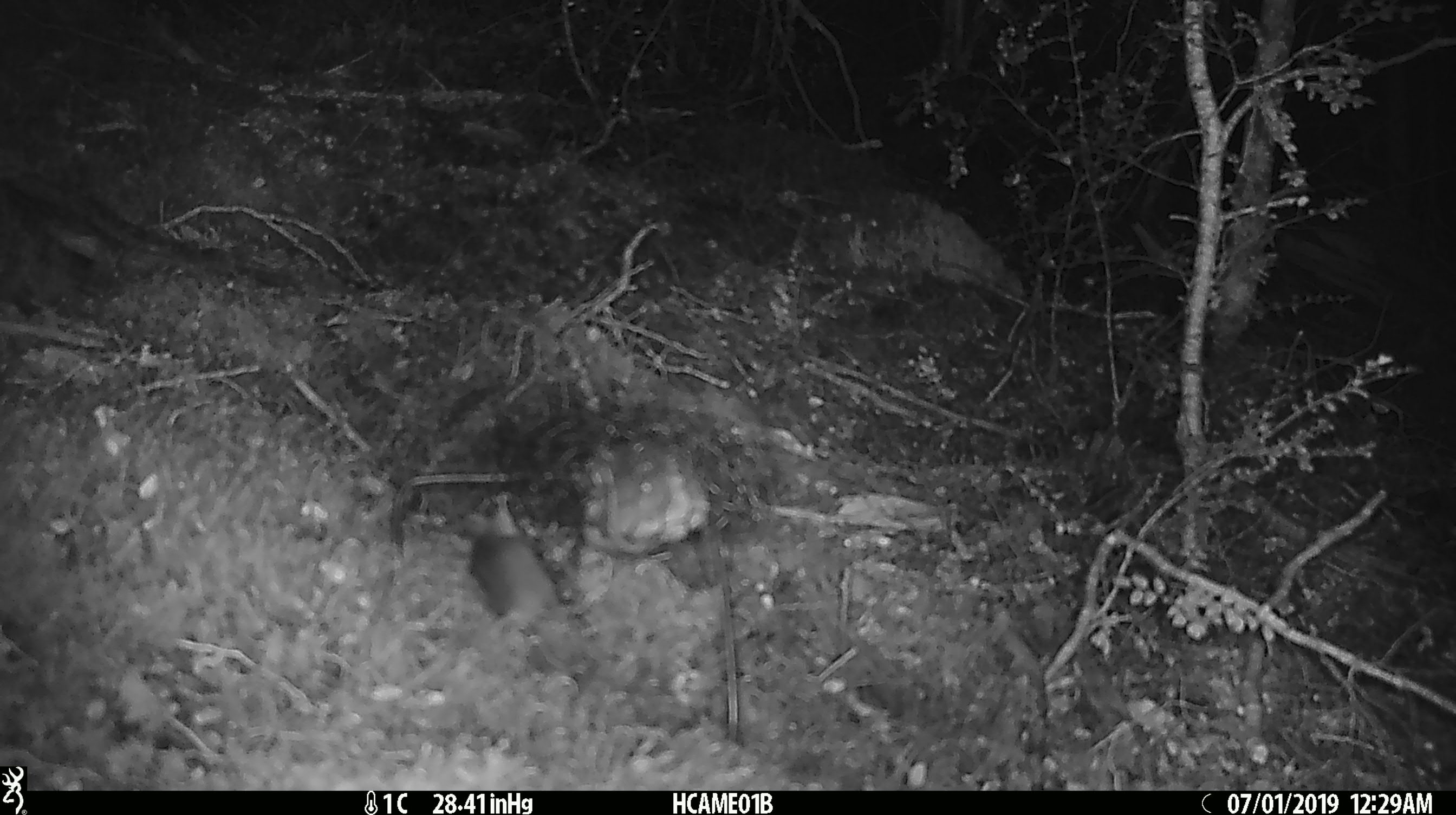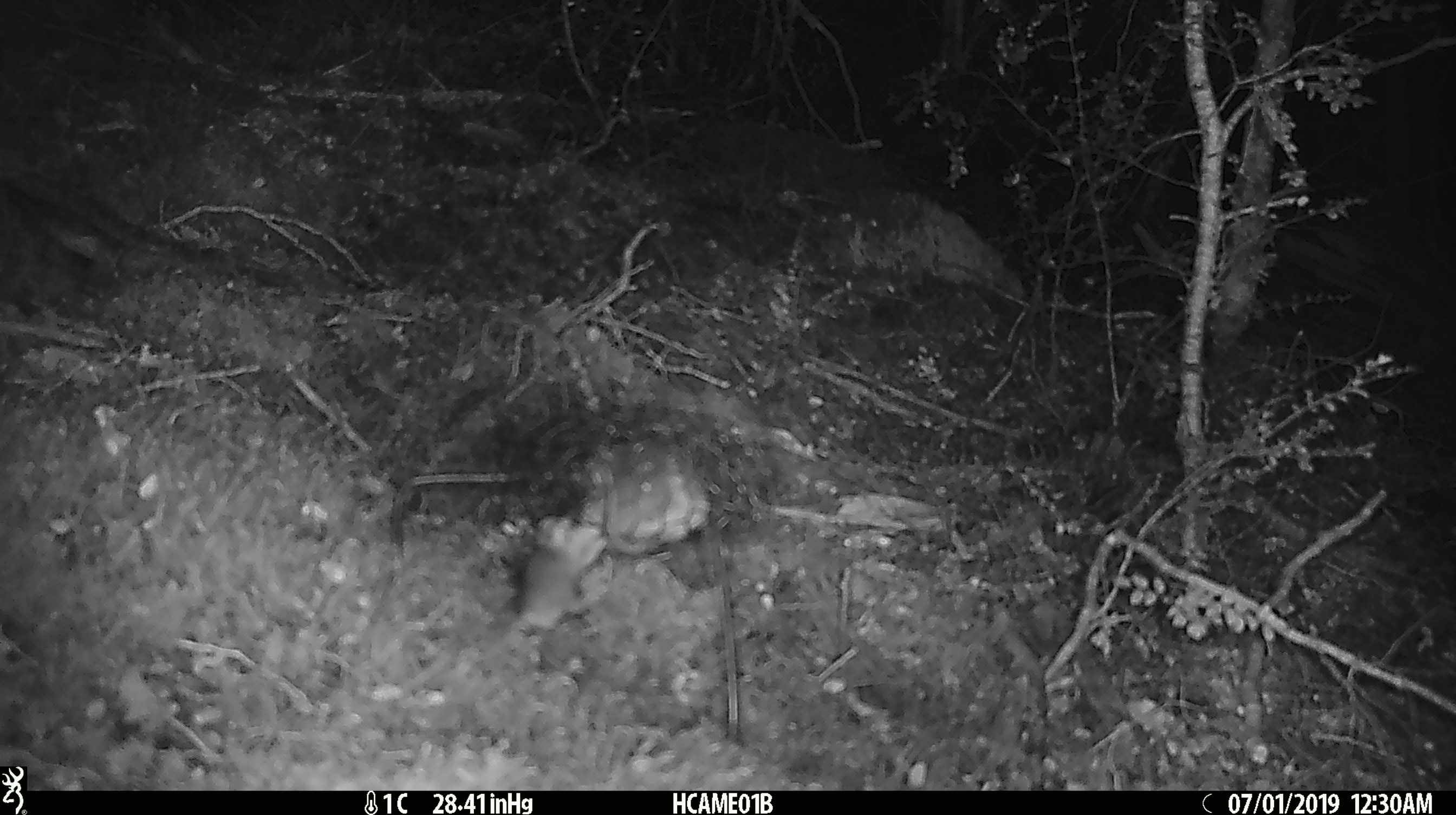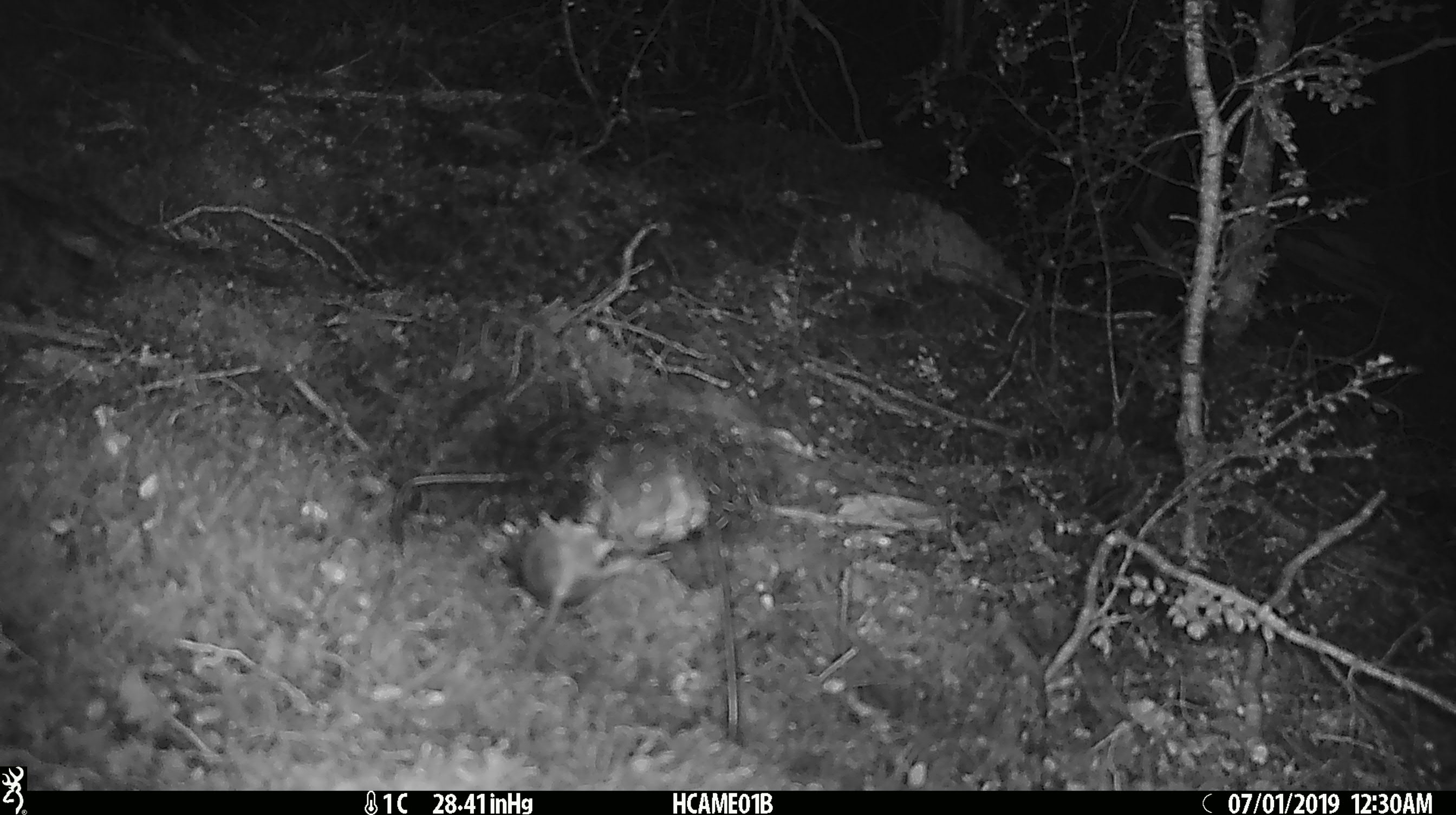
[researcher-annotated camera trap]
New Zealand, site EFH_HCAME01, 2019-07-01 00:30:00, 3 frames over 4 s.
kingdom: Animalia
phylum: Chordata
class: Mammalia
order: Rodentia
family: Muridae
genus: Mus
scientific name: Mus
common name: mouse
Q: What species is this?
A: Mouse (Mus).